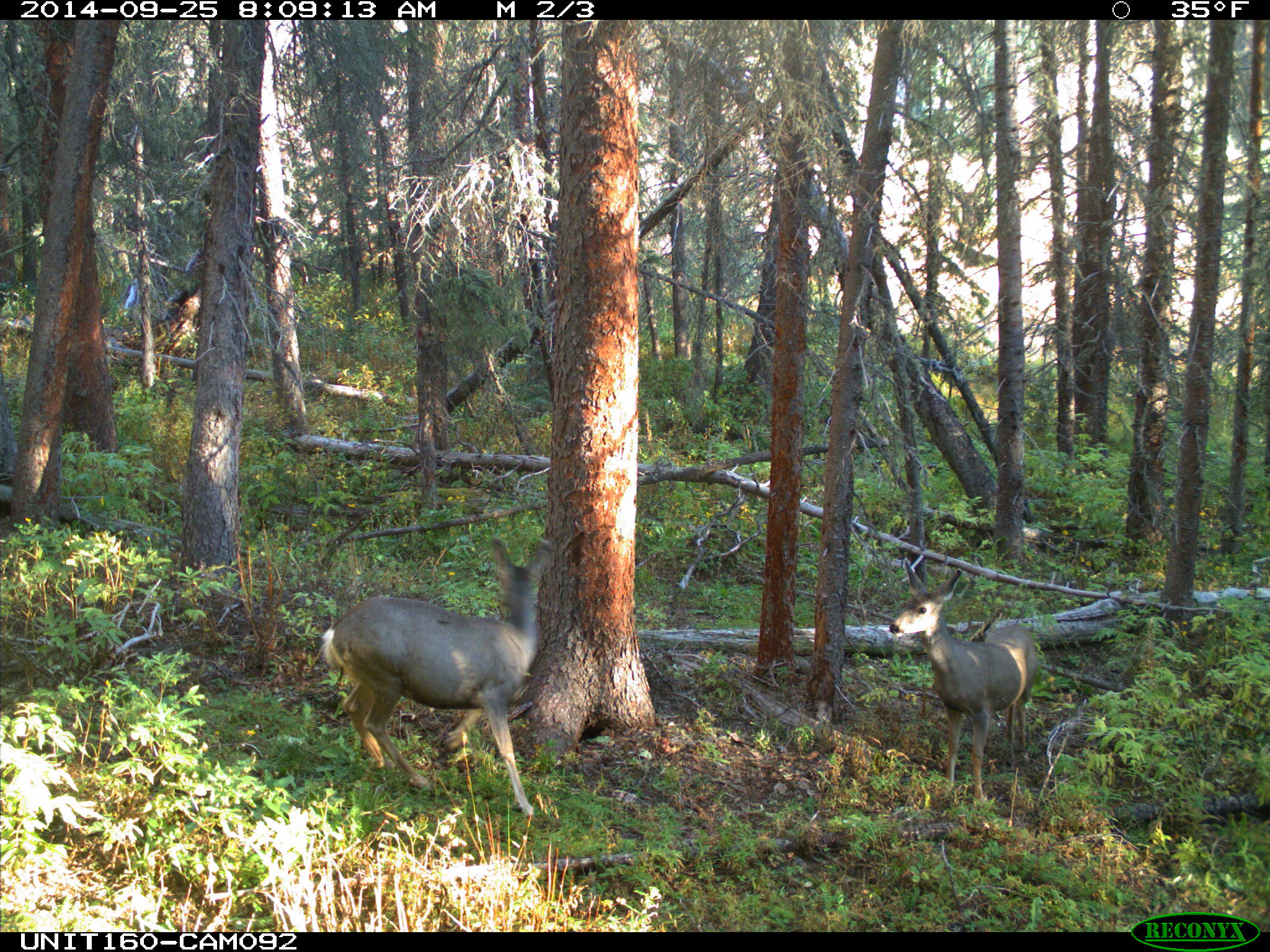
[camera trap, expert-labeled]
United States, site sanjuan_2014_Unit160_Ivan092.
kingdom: Animalia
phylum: Chordata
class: Mammalia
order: Artiodactyla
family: Cervidae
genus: Odocoileus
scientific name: Odocoileus hemionus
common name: mule deer